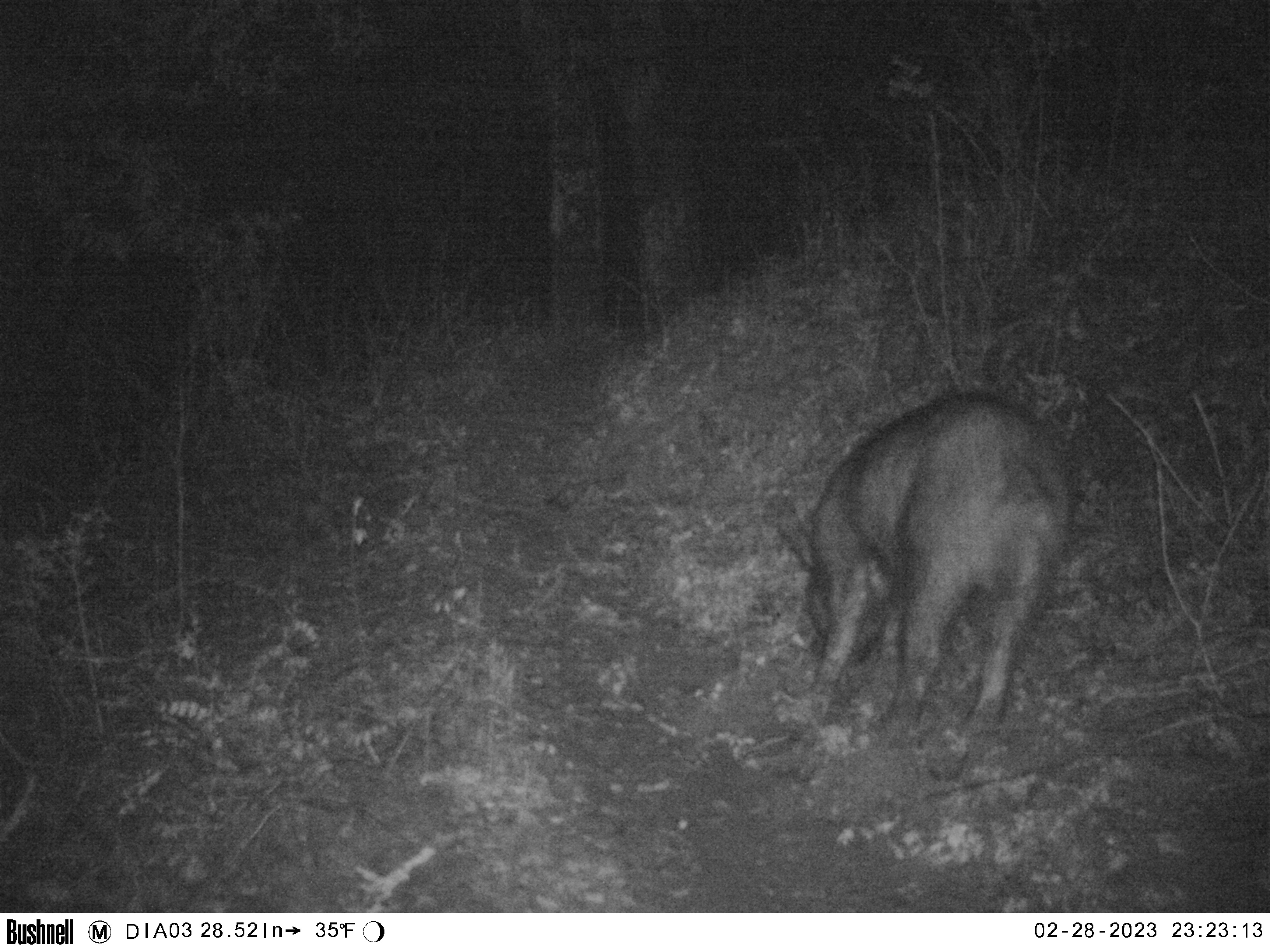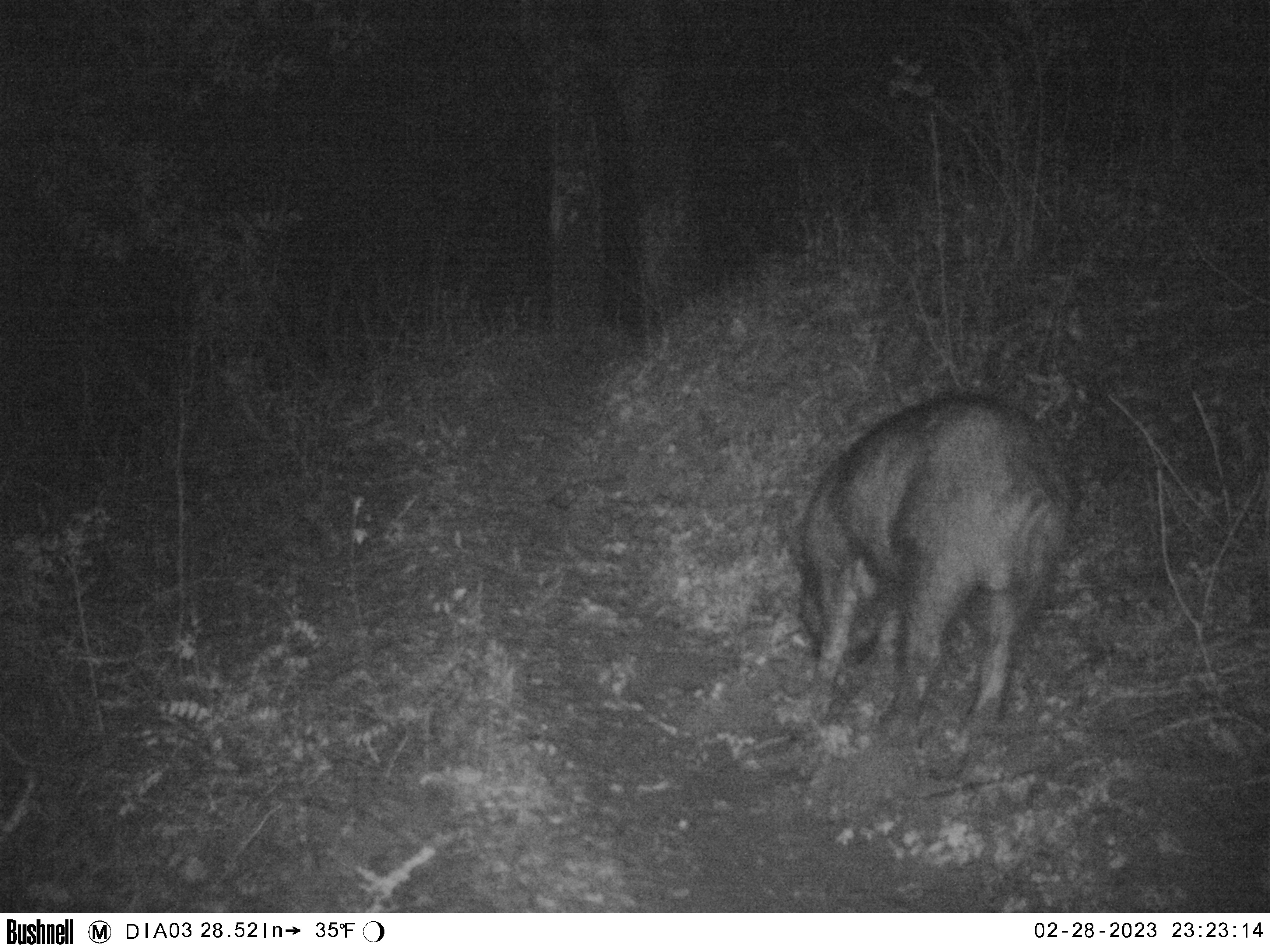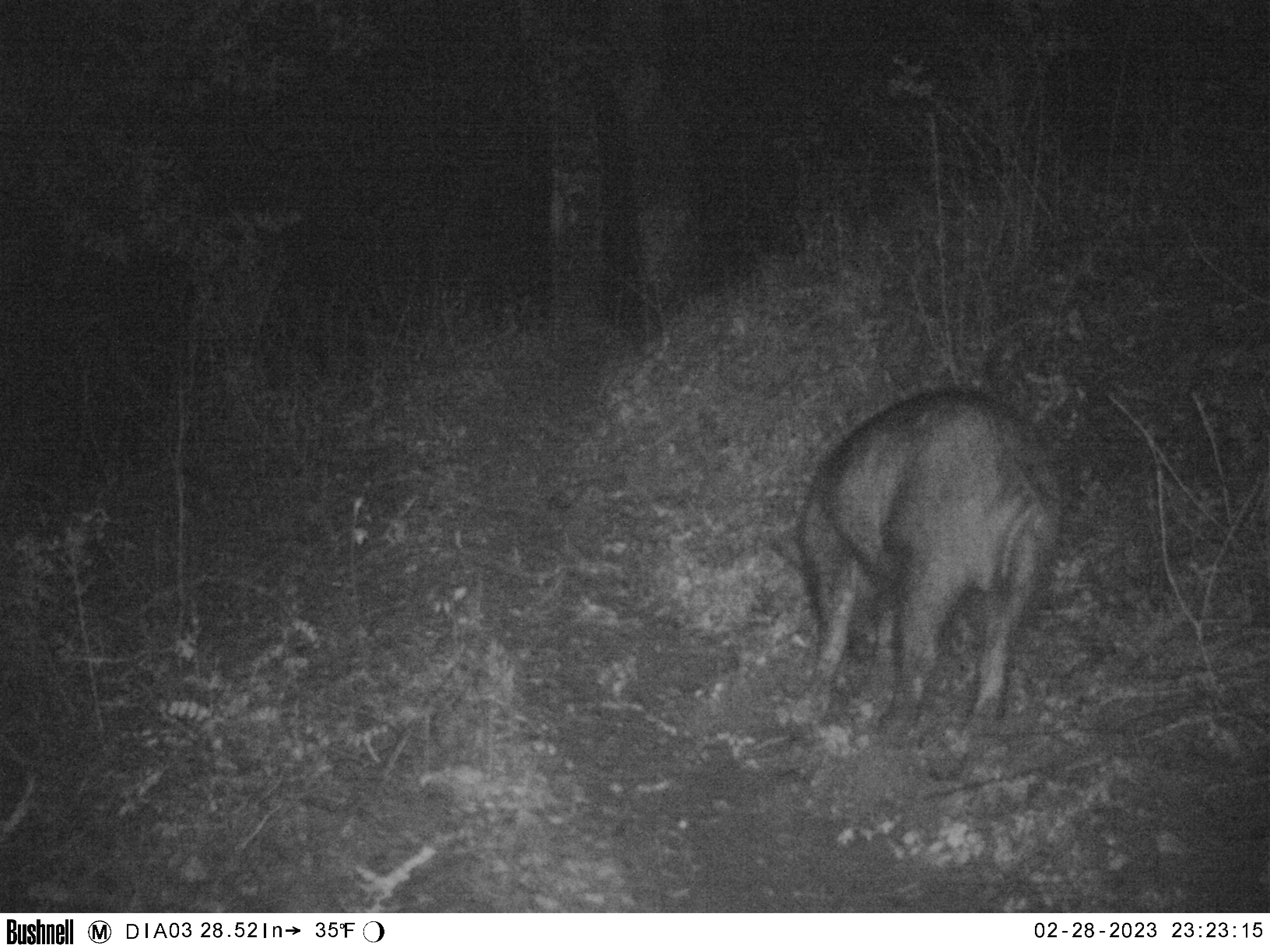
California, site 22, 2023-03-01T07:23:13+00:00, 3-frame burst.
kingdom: Animalia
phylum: Chordata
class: Mammalia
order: Artiodactyla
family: Suidae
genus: Sus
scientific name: Sus scrofa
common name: wild boar